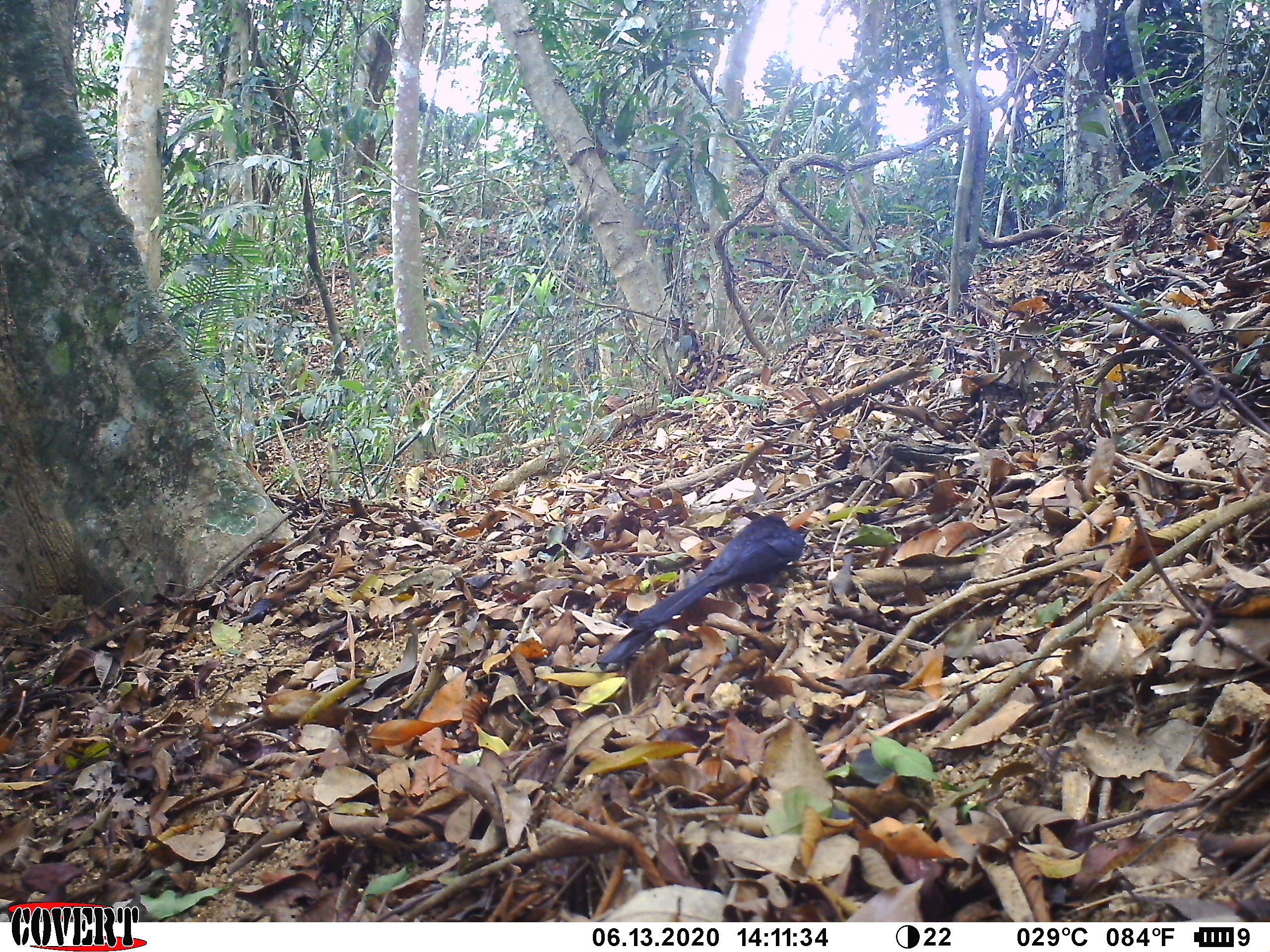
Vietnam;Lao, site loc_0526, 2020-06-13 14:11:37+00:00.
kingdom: Animalia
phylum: Chordata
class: Aves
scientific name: Aves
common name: bird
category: unidentified bird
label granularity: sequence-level